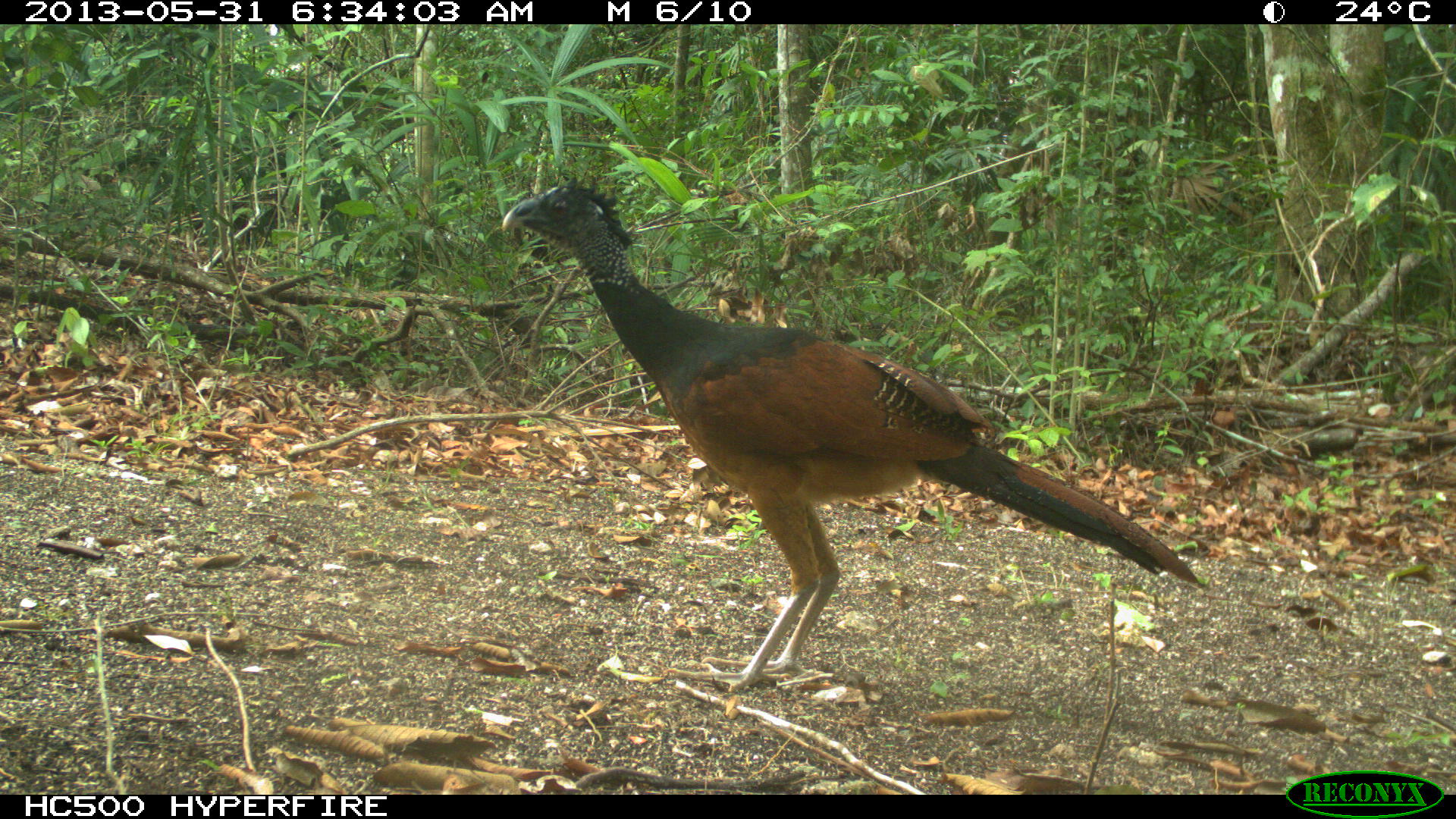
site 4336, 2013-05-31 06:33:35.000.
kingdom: Animalia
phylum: Chordata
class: Aves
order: Galliformes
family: Cracidae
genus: Crax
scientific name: Crax rubra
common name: great curassow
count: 1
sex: female